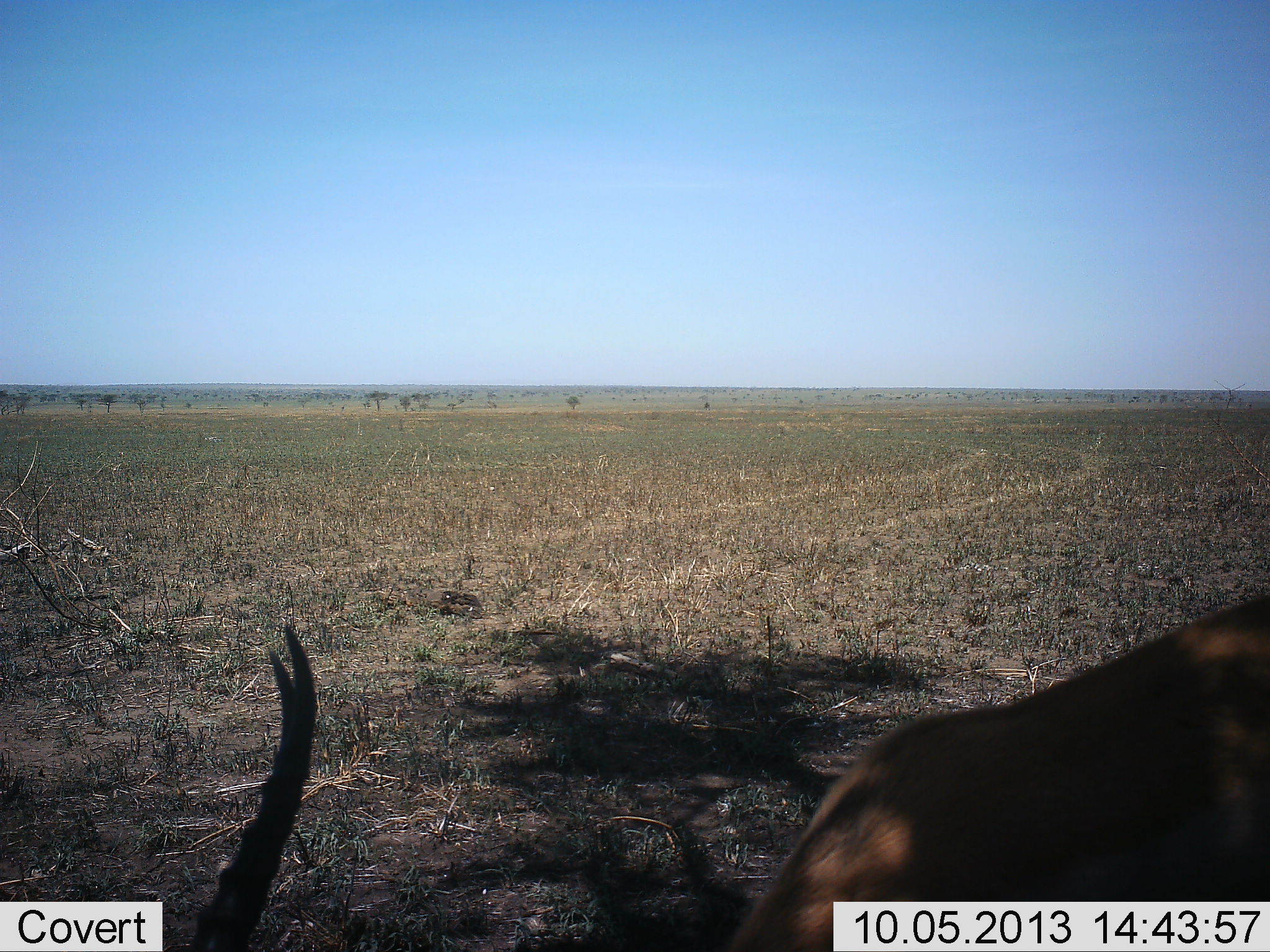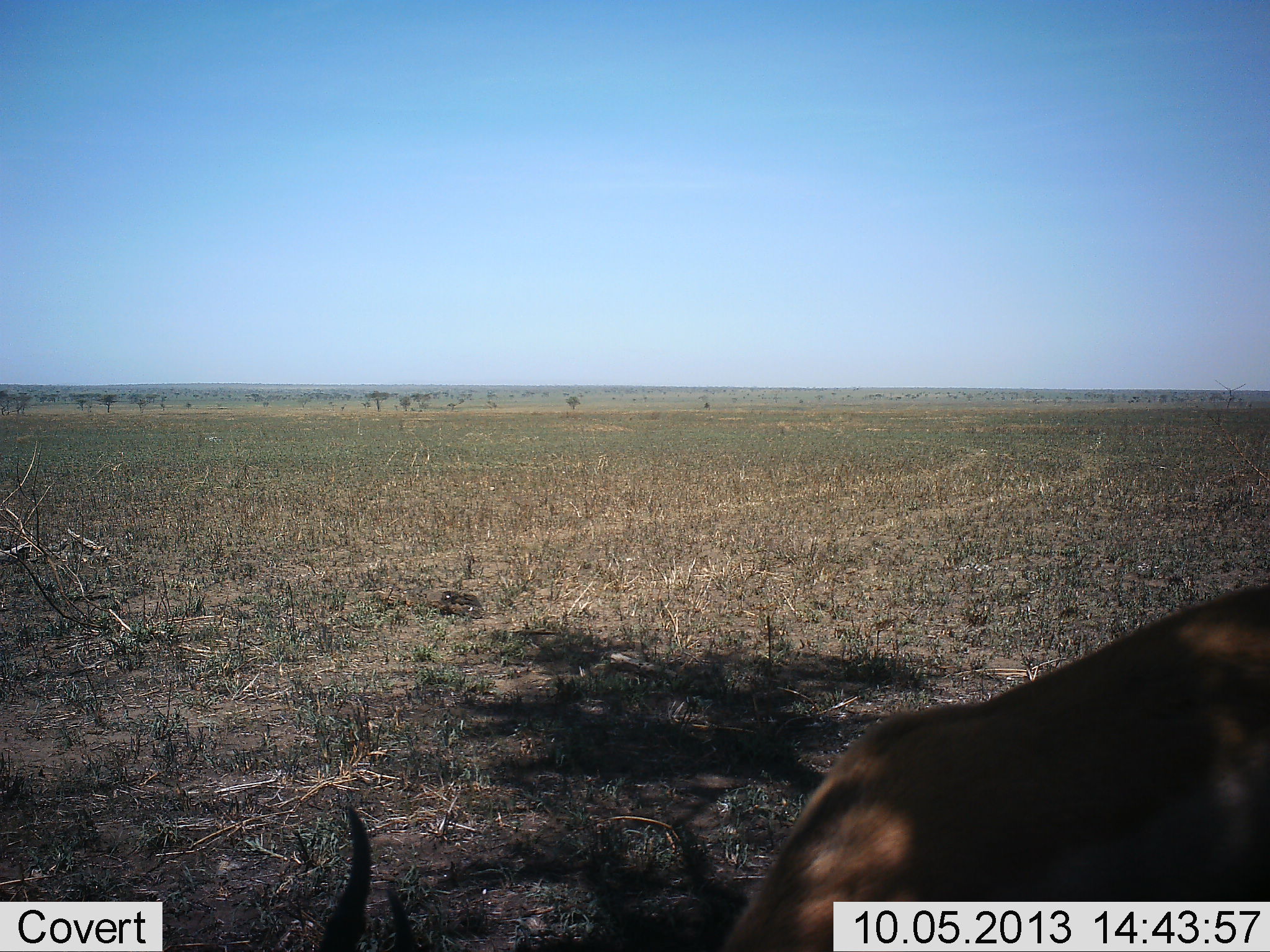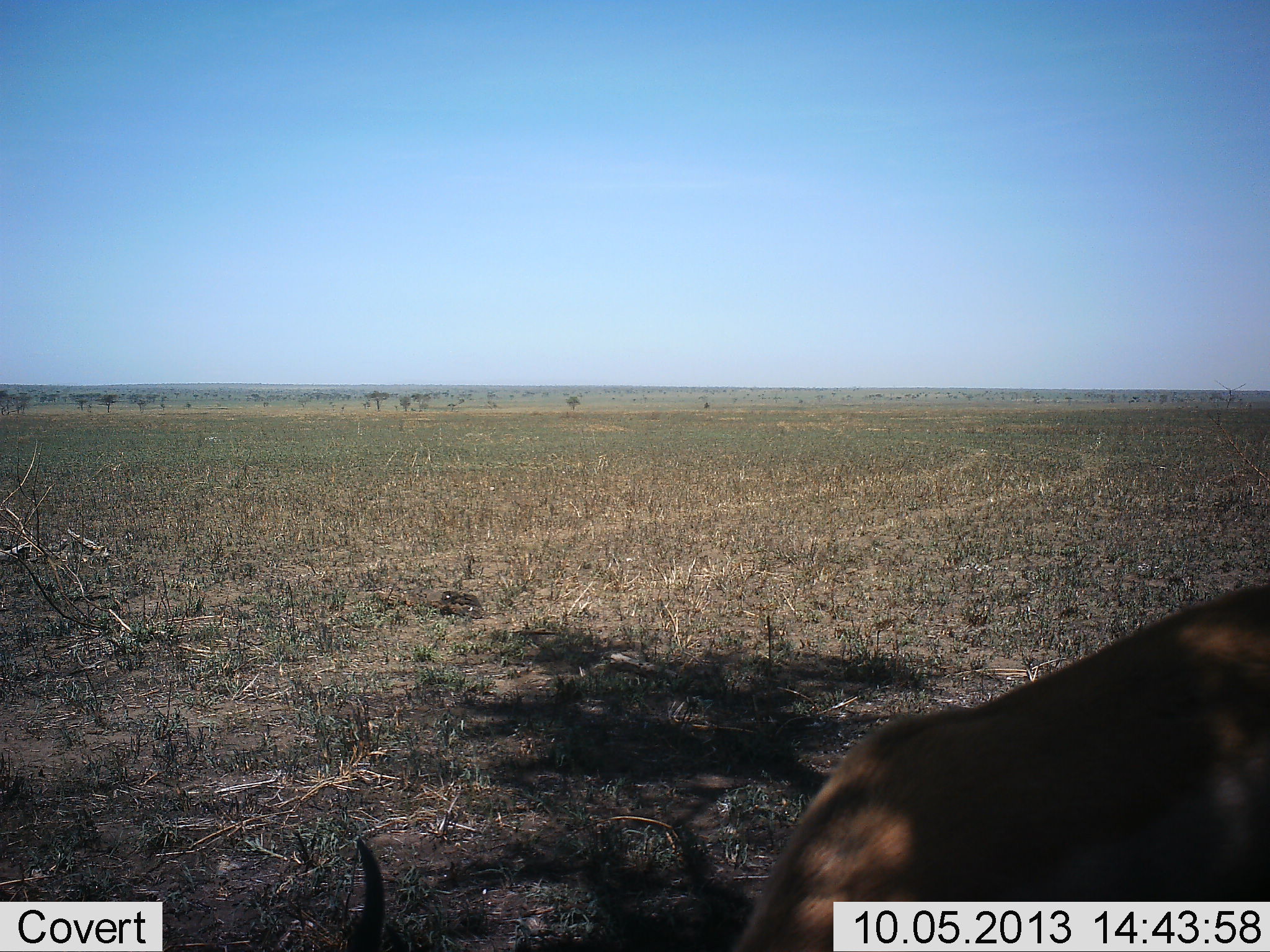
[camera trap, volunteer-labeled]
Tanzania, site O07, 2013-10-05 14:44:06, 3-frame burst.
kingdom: Animalia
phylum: Chordata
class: Mammalia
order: Artiodactyla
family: Bovidae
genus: Nanger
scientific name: Nanger granti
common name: grant's gazelle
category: gazellegrants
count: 1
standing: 27%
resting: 0%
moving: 9%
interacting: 0%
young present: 0%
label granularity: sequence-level